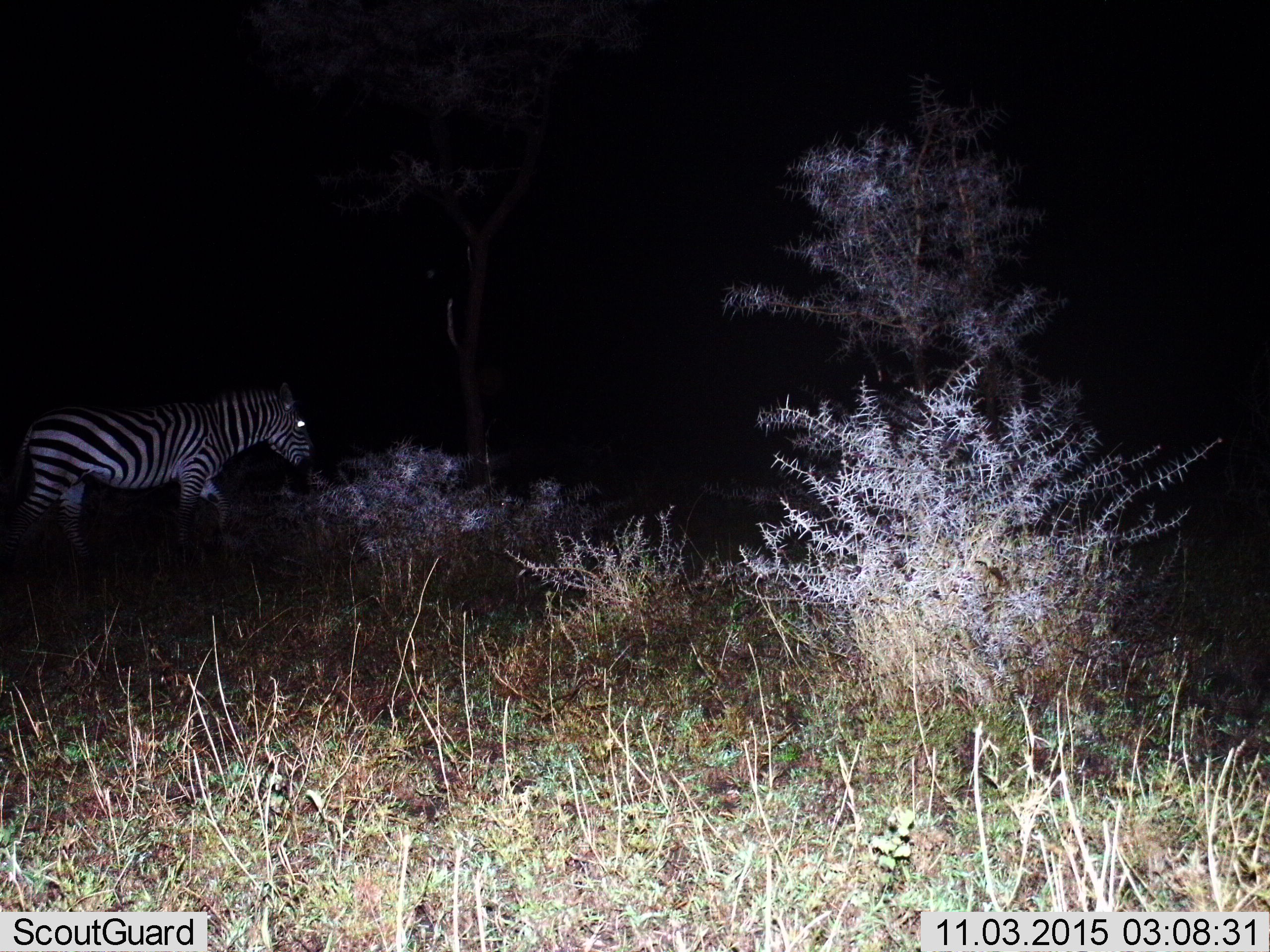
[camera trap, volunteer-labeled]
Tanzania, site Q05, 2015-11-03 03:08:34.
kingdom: Animalia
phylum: Chordata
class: Mammalia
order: Perissodactyla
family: Equidae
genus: Equus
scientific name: Equus quagga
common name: plains zebra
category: zebra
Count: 1.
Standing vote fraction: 22%.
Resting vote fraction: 0%.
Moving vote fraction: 67%.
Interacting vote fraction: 0%.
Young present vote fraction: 0%.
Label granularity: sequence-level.